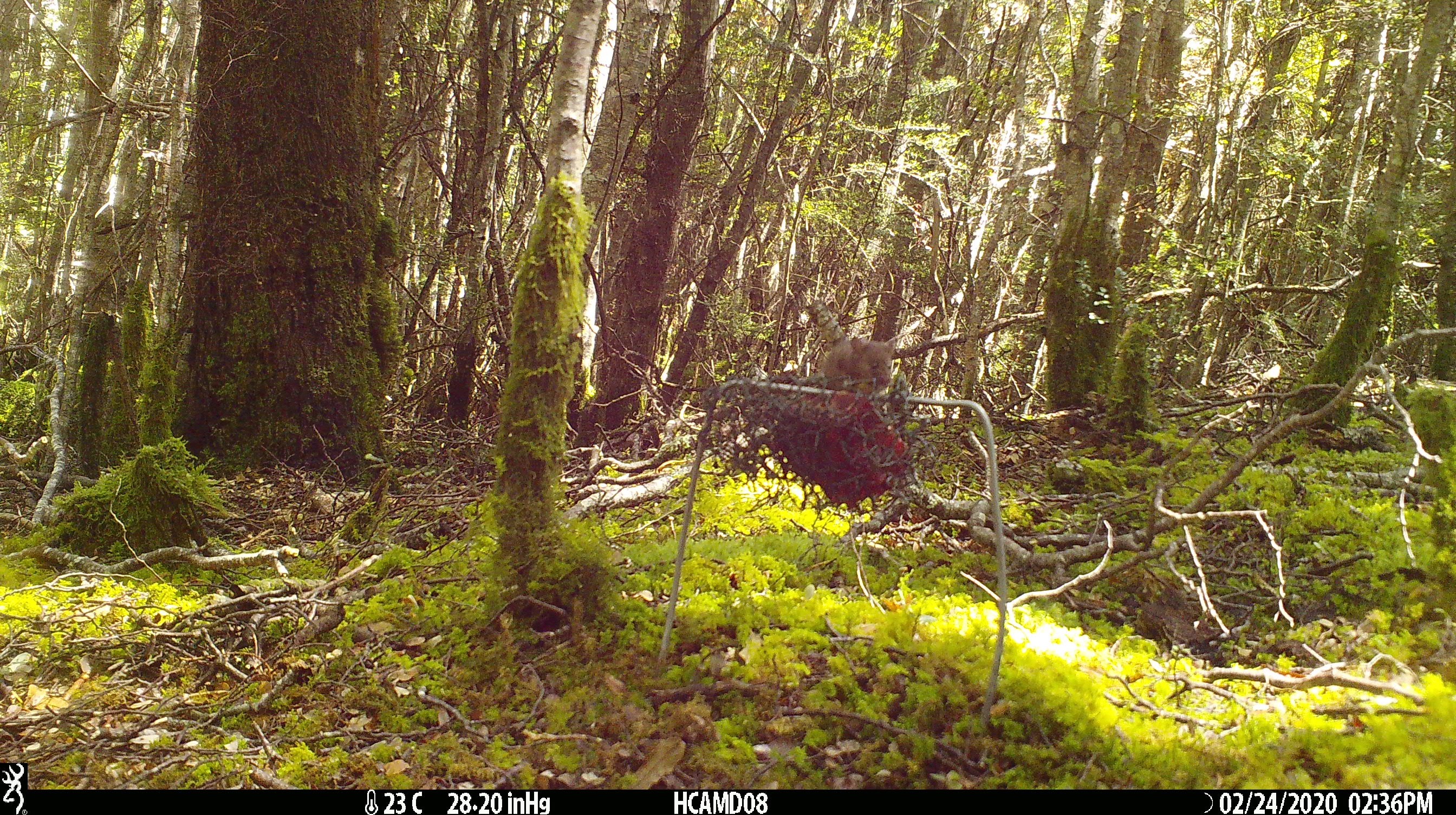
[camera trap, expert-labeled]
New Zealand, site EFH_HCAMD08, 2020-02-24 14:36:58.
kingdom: Animalia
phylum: Chordata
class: Mammalia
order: Rodentia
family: Muridae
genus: Mus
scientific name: Mus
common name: mouse